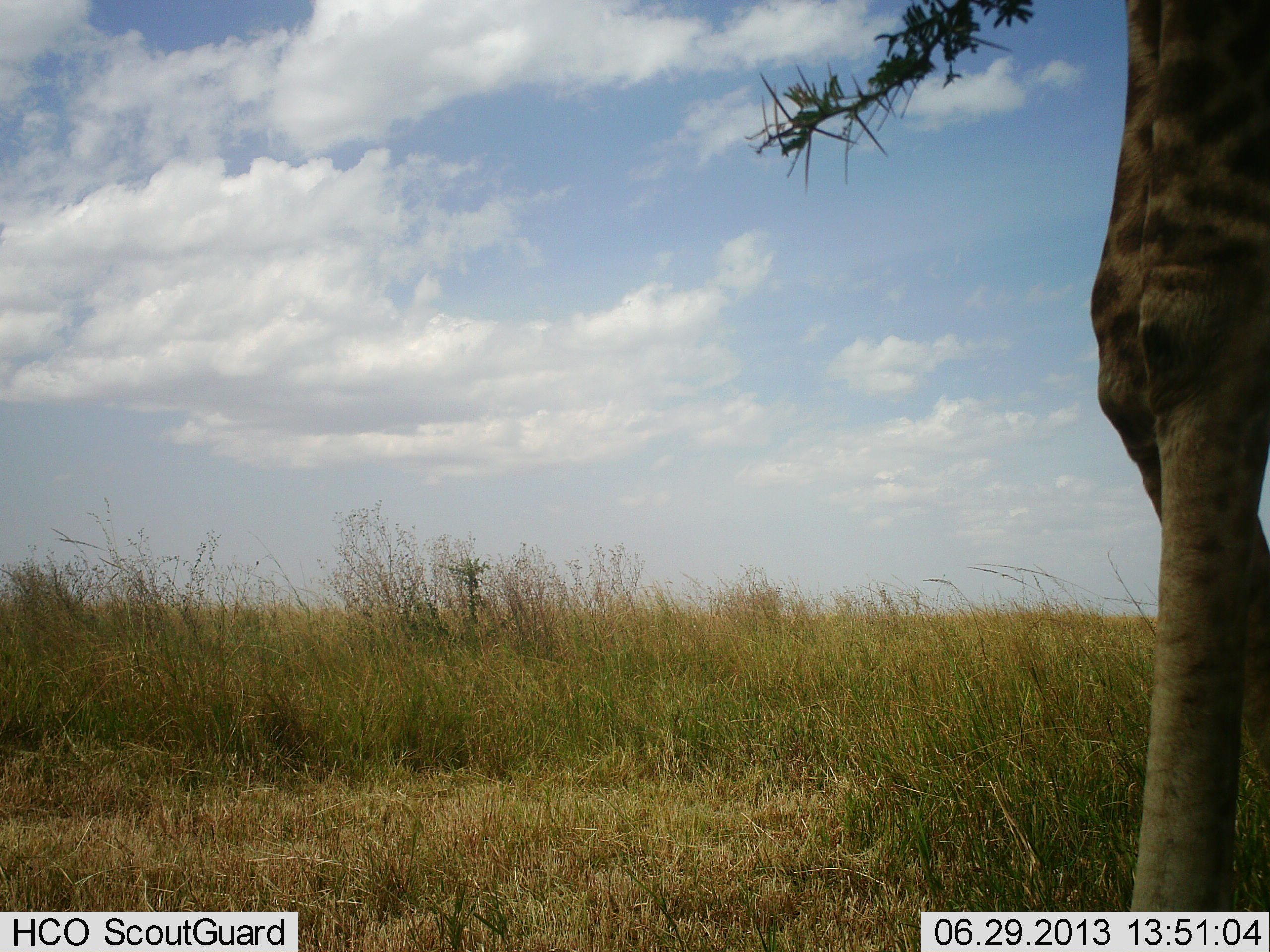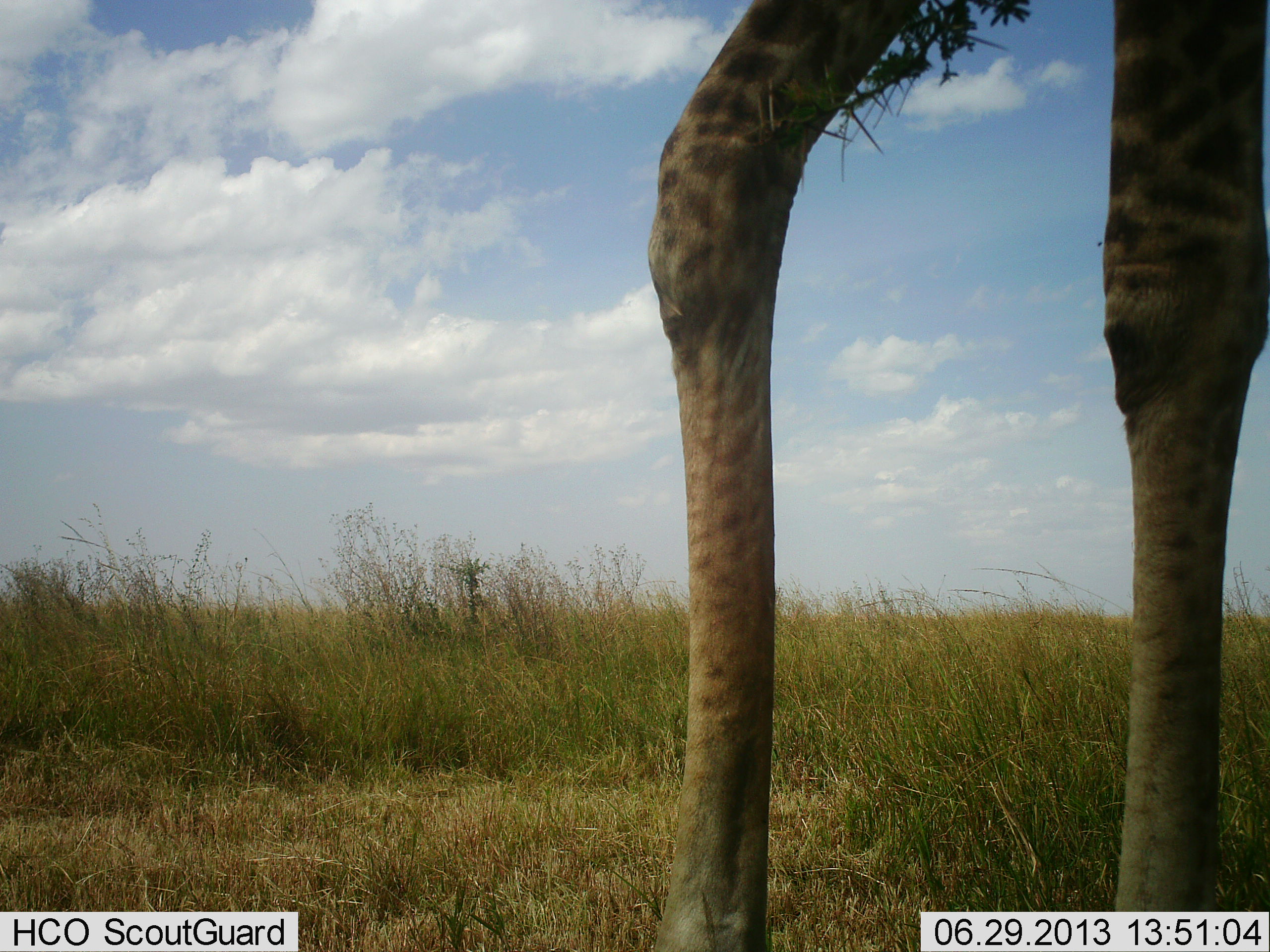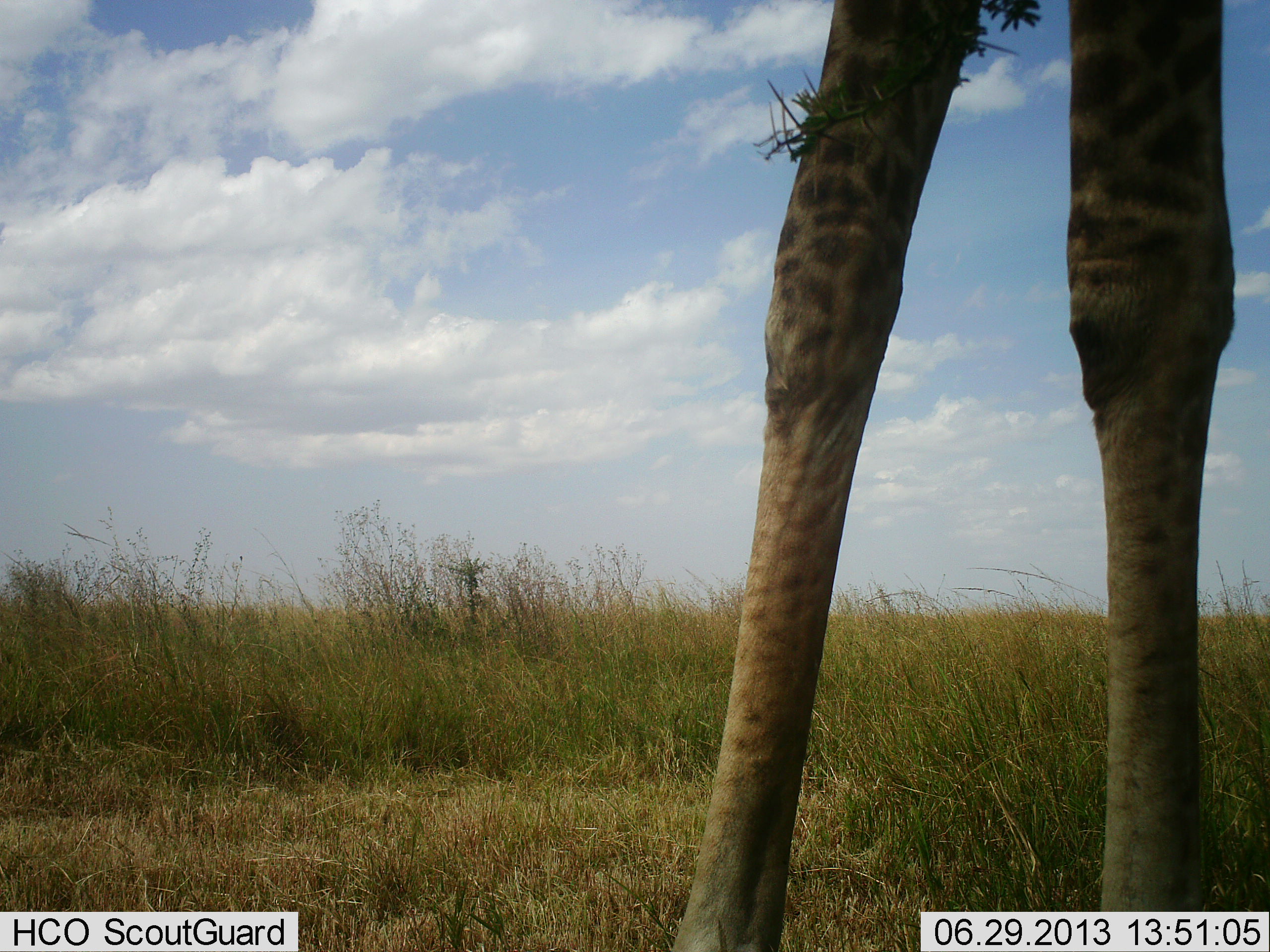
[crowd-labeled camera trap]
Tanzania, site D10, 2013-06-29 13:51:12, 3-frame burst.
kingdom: Animalia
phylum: Chordata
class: Mammalia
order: Artiodactyla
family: Giraffidae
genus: Giraffa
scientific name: Giraffa camelopardalis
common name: giraffe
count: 1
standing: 50%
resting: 0%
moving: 50%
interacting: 0%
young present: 0%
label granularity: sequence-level